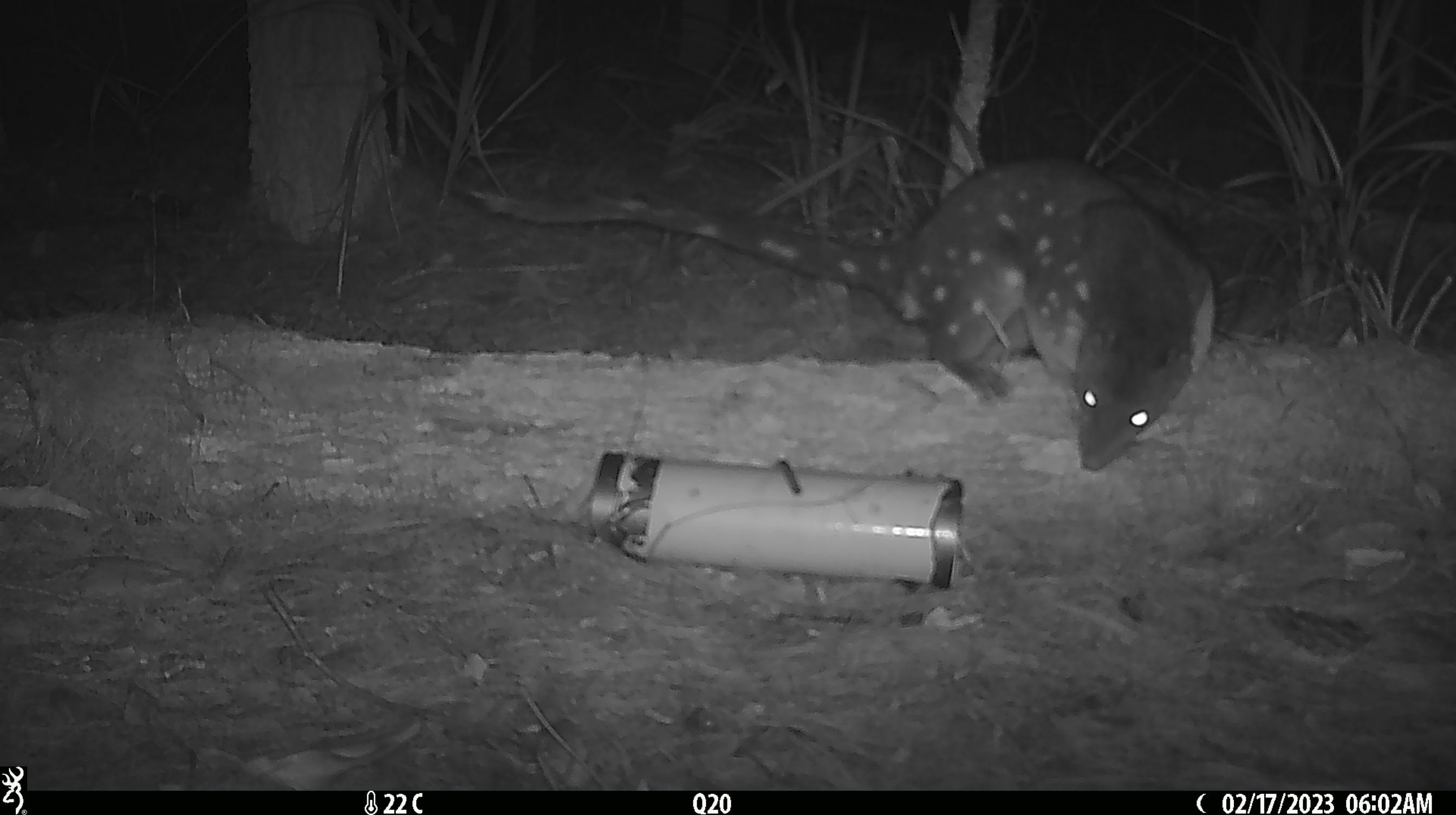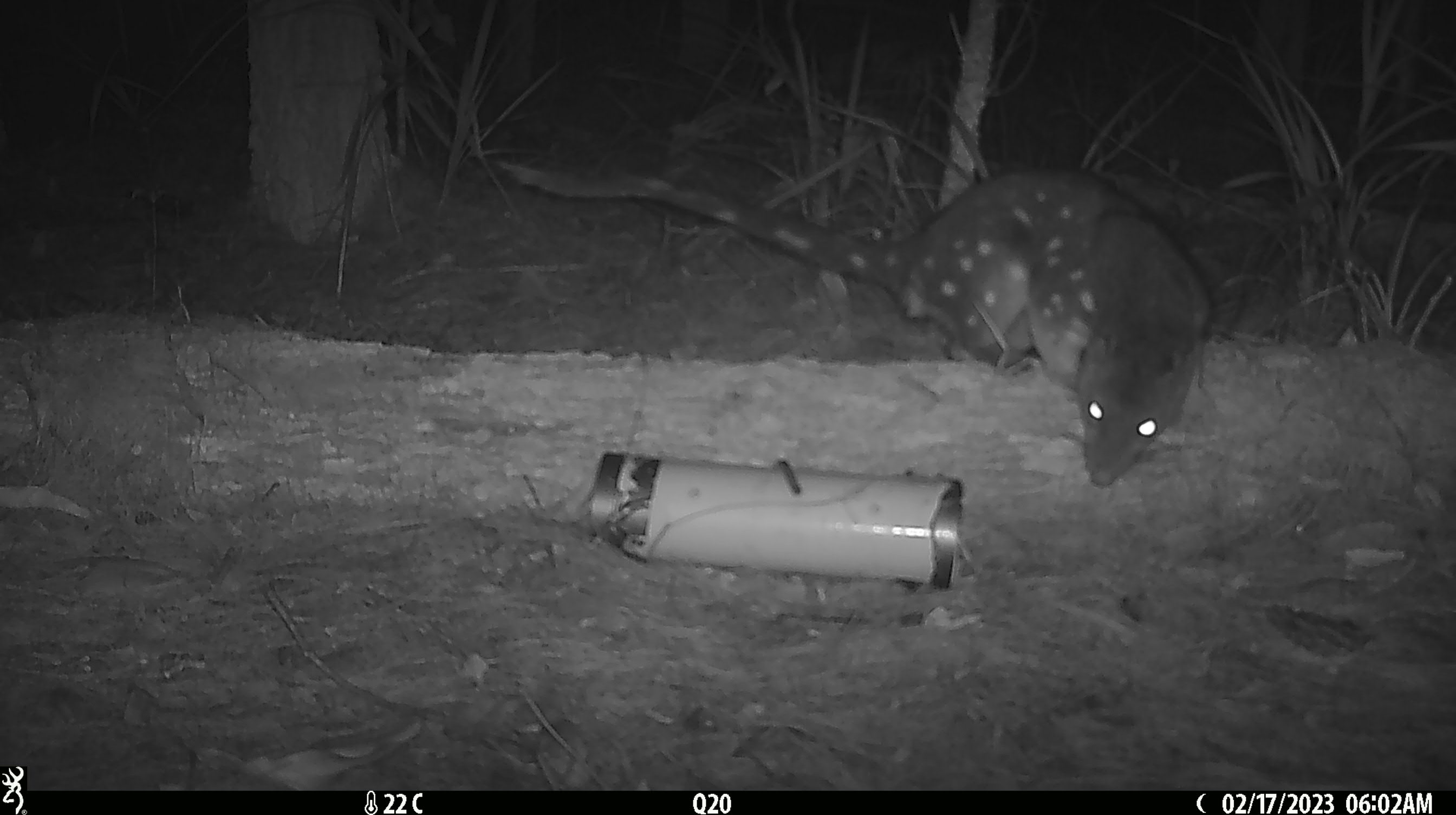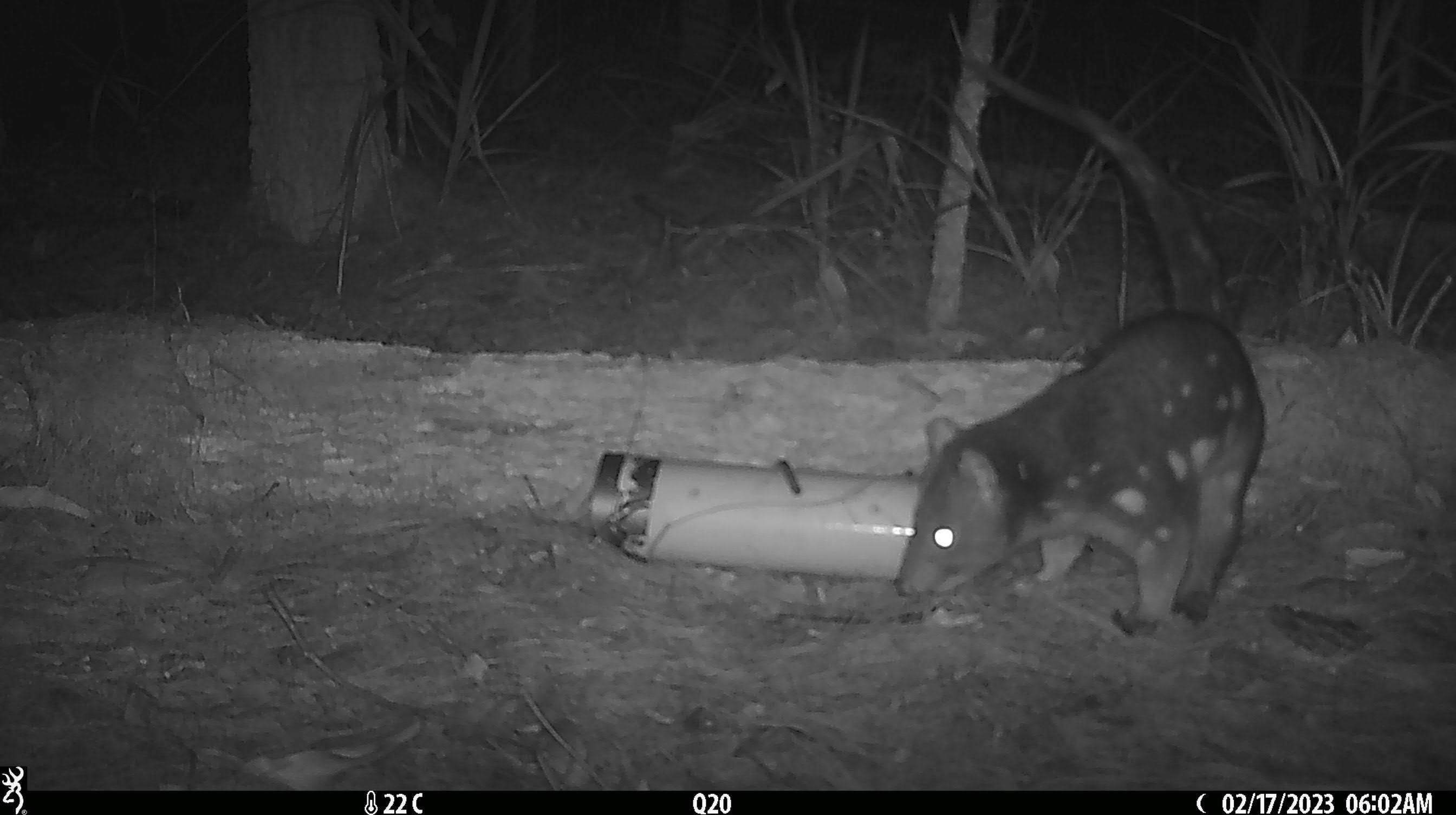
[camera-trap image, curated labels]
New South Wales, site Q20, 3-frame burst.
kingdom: Animalia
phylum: Chordata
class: Mammalia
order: Dasyuromorphia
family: Dasyuridae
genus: Dasyurus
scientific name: Dasyurus maculatus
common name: spotted-tailed quoll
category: quoll